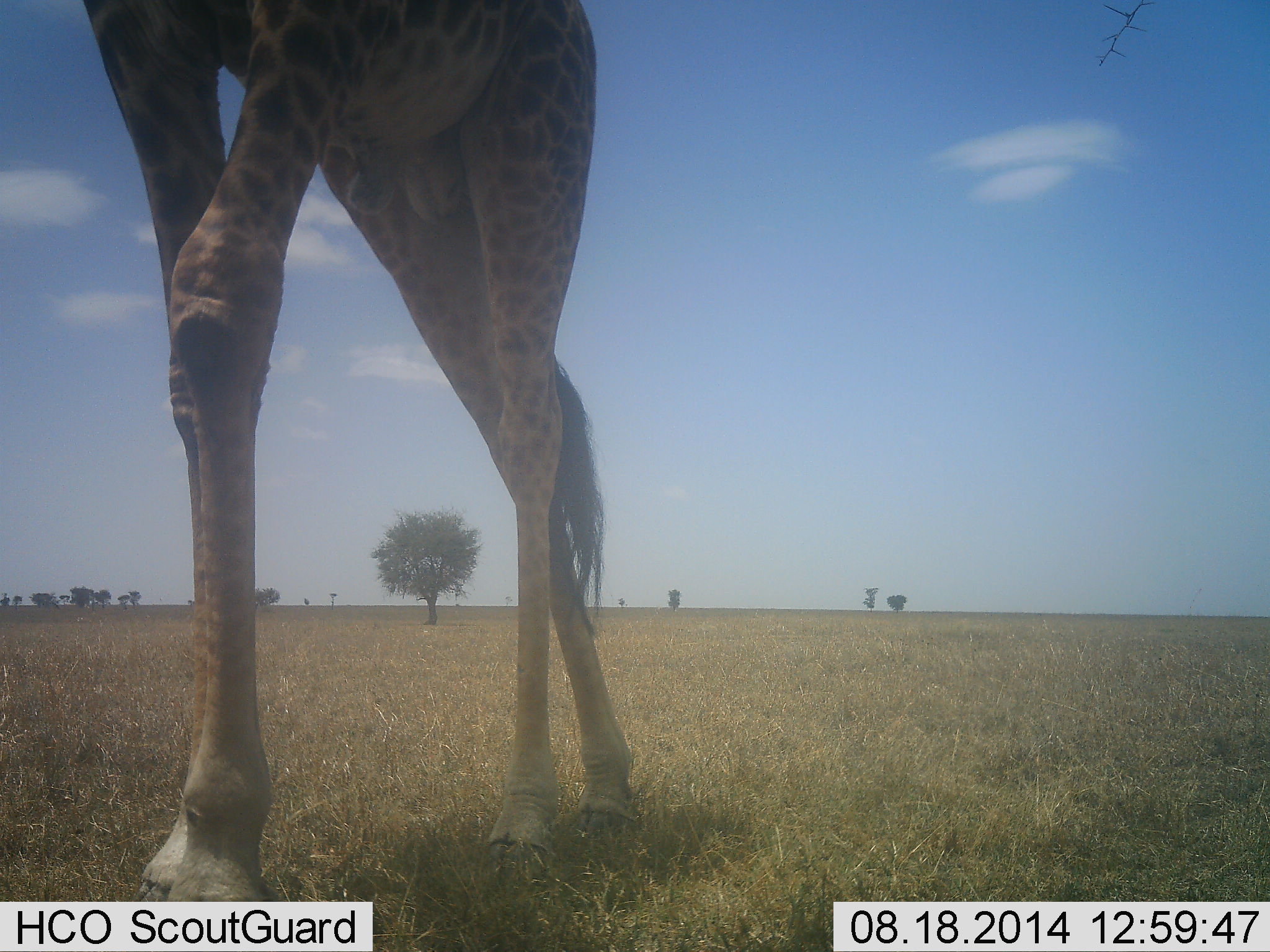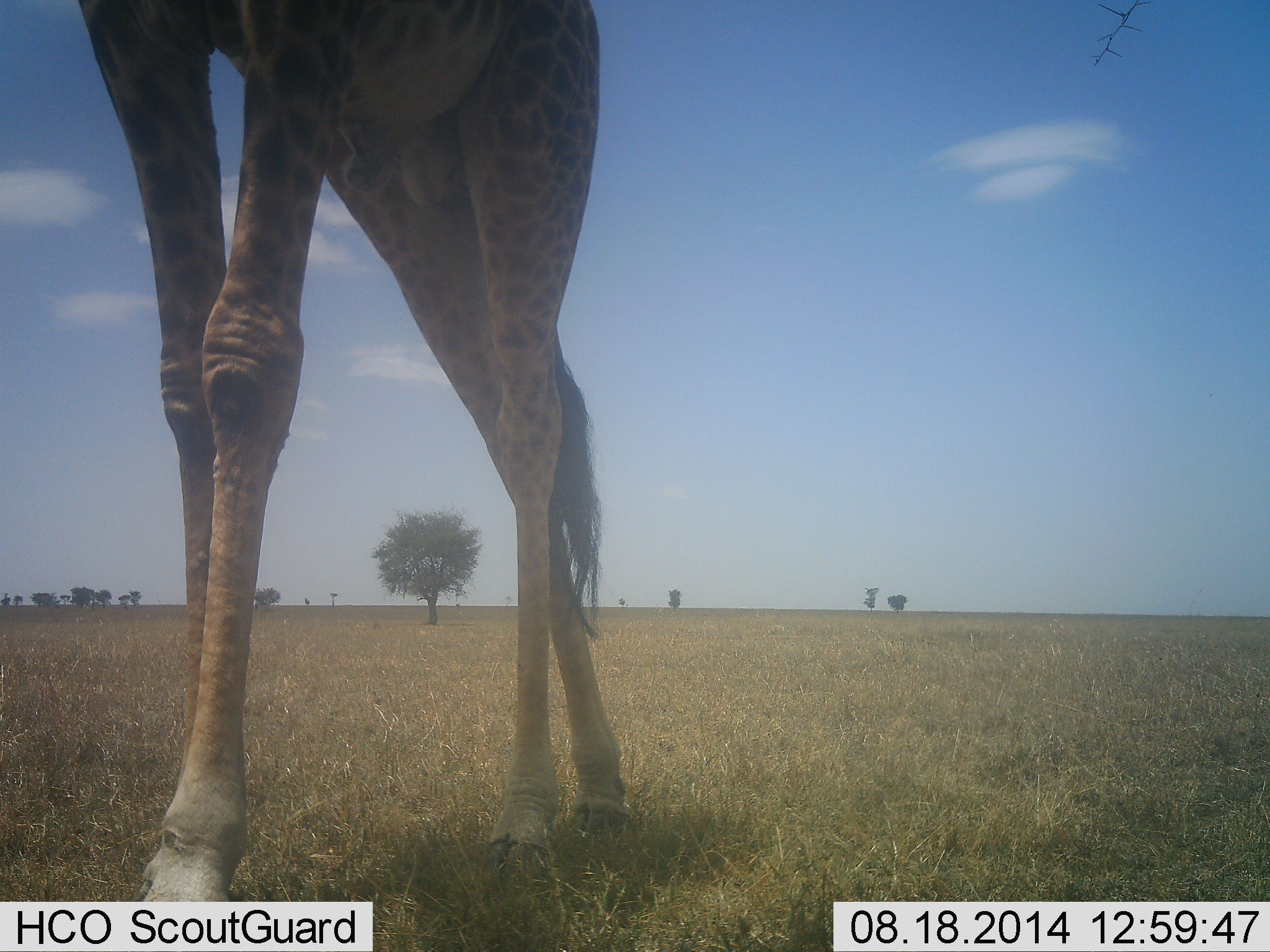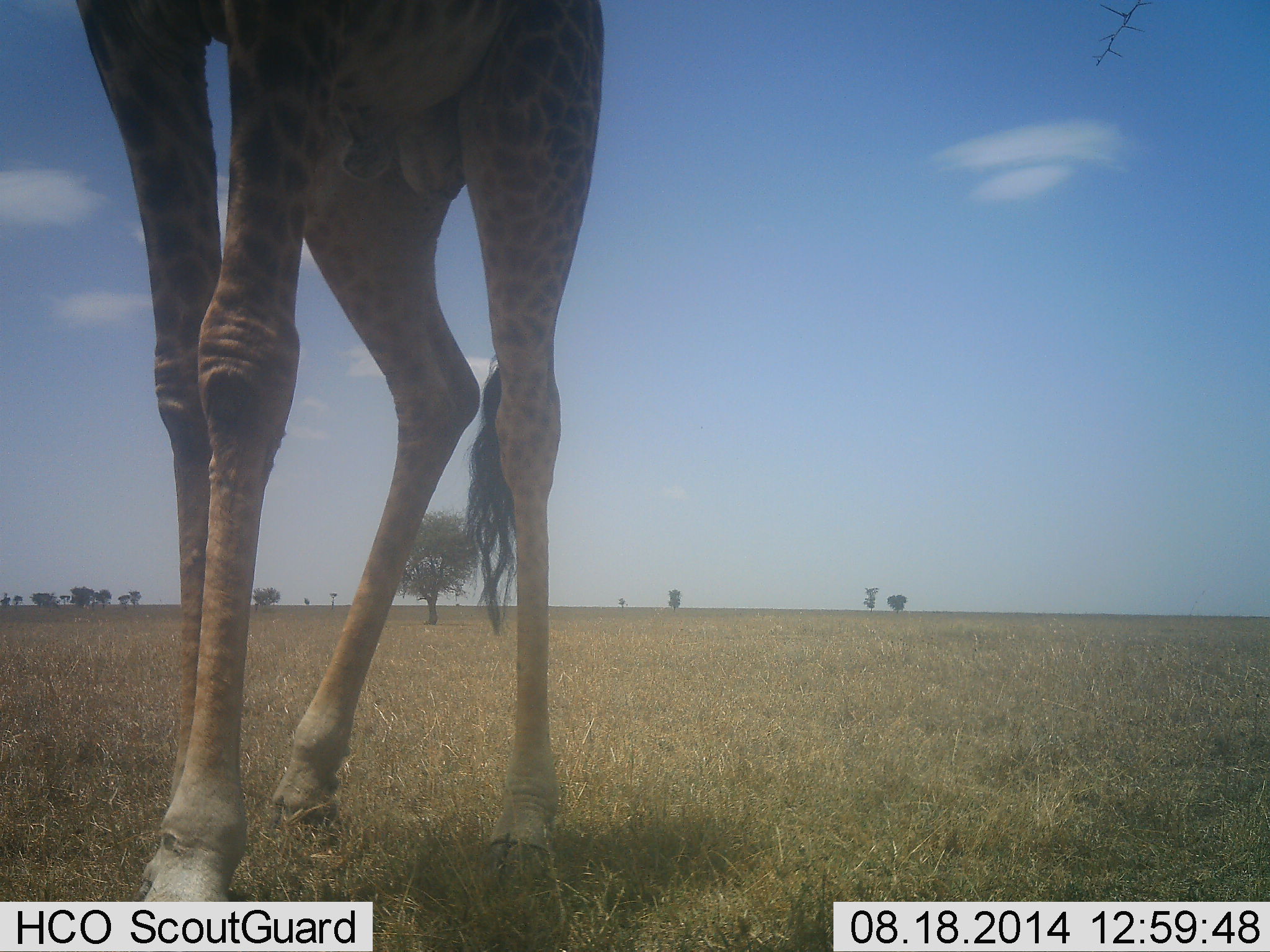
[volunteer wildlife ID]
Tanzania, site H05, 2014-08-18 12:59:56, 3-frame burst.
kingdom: Animalia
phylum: Chordata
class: Mammalia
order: Artiodactyla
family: Giraffidae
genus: Giraffa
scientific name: Giraffa camelopardalis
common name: giraffe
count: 1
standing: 70%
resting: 0%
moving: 40%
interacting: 0%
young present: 0%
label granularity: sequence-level